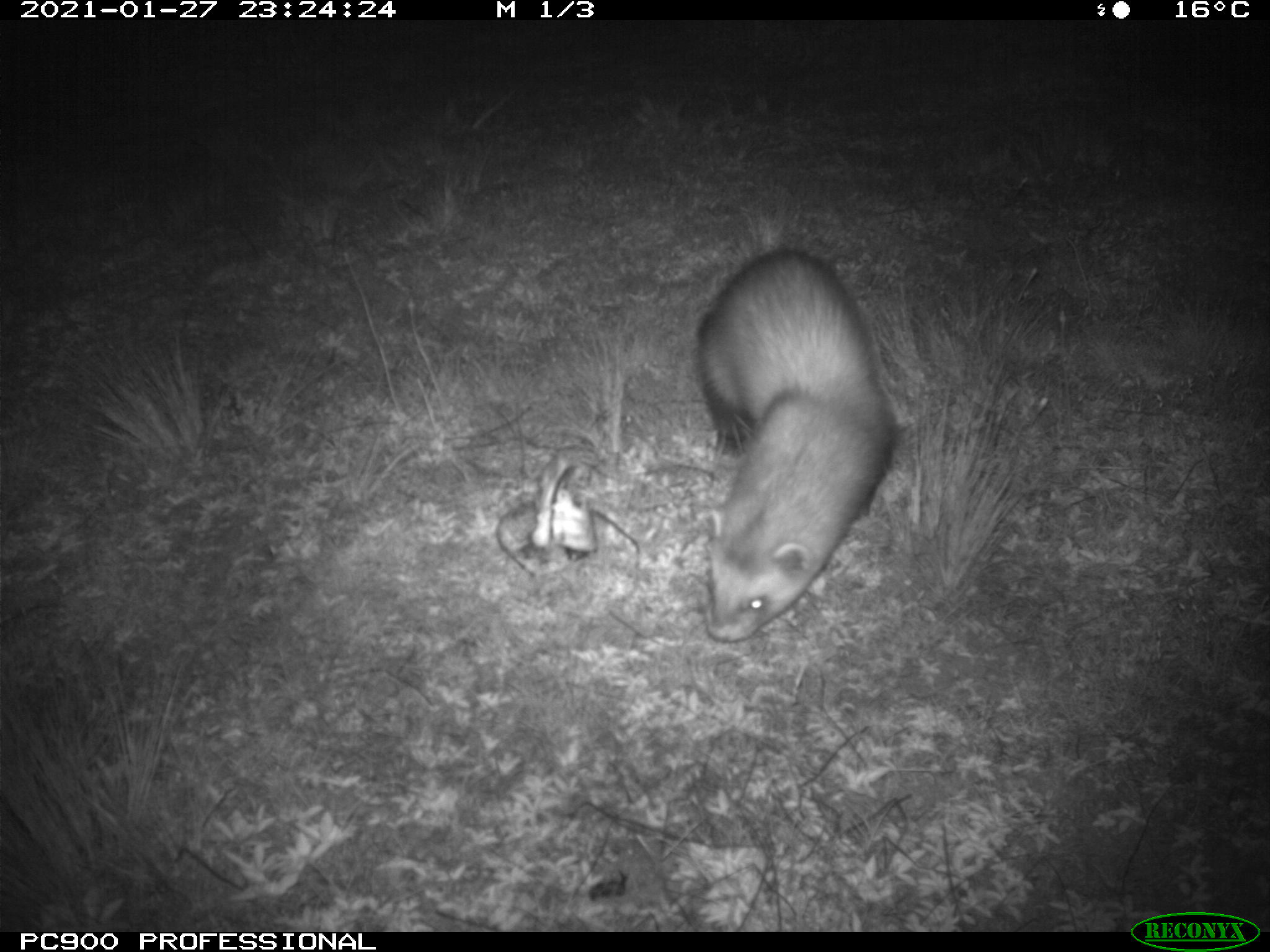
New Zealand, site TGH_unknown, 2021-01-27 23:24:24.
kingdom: Animalia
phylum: Chordata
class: Mammalia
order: Carnivora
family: Mustelidae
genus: Mustela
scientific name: Mustela furo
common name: ferret